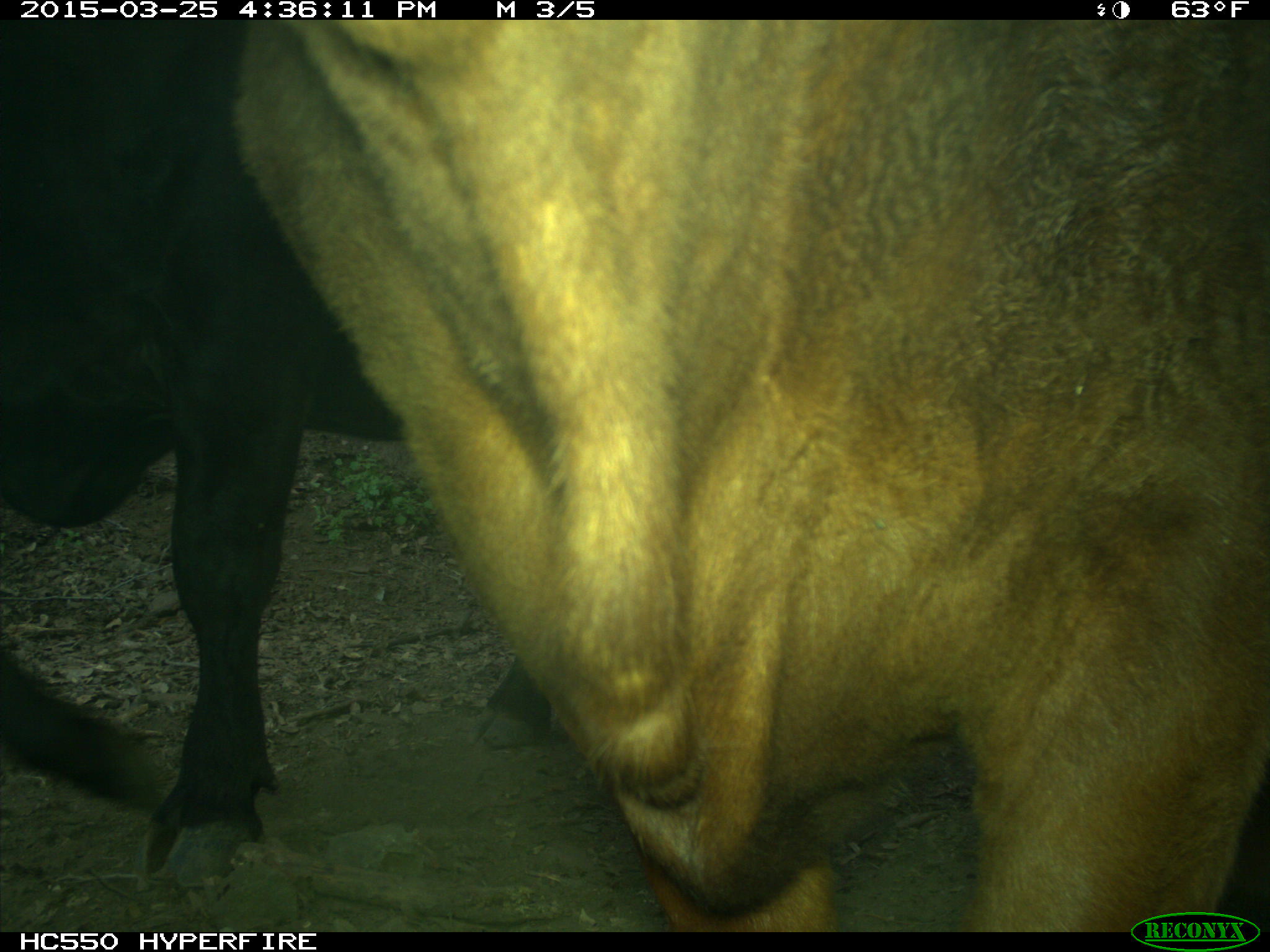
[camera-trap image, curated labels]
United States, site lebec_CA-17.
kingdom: Animalia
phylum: Chordata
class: Mammalia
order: Artiodactyla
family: Bovidae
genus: Bos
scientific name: Bos taurus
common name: domestic cow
Bos taurus (domestic cow).